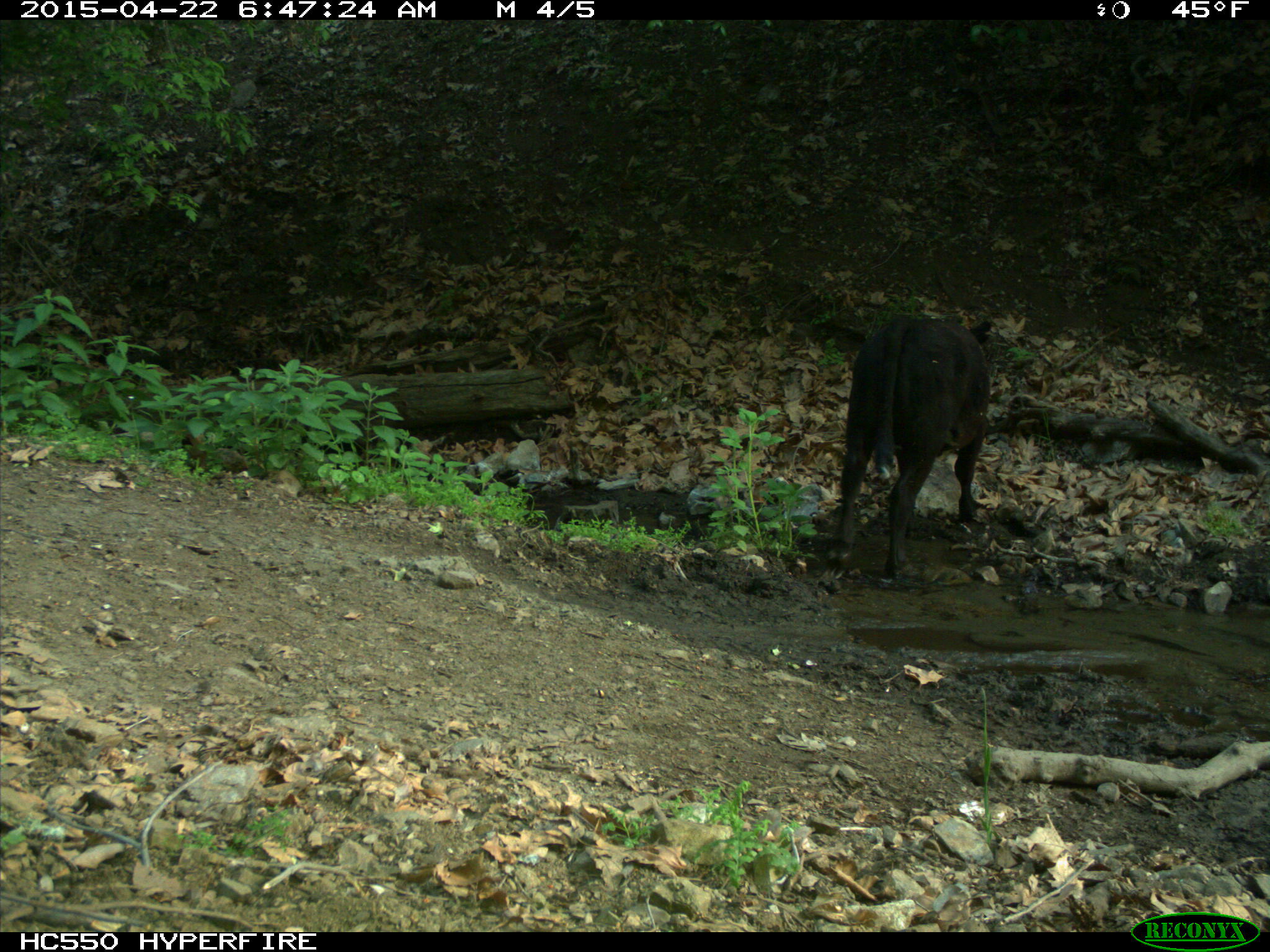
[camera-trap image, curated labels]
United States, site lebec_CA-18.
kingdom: Animalia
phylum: Chordata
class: Mammalia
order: Artiodactyla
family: Bovidae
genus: Bos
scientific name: Bos taurus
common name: domestic cow